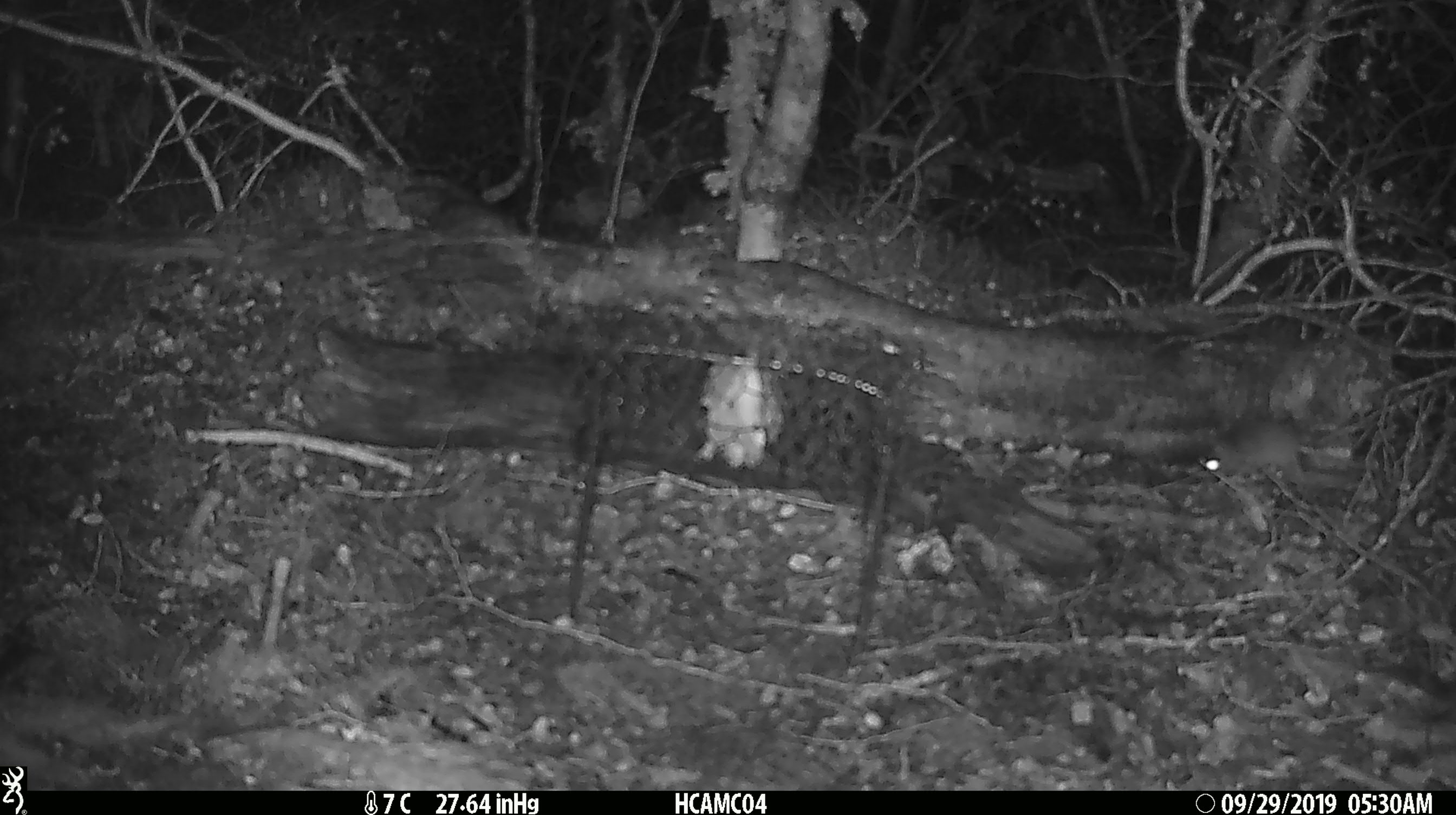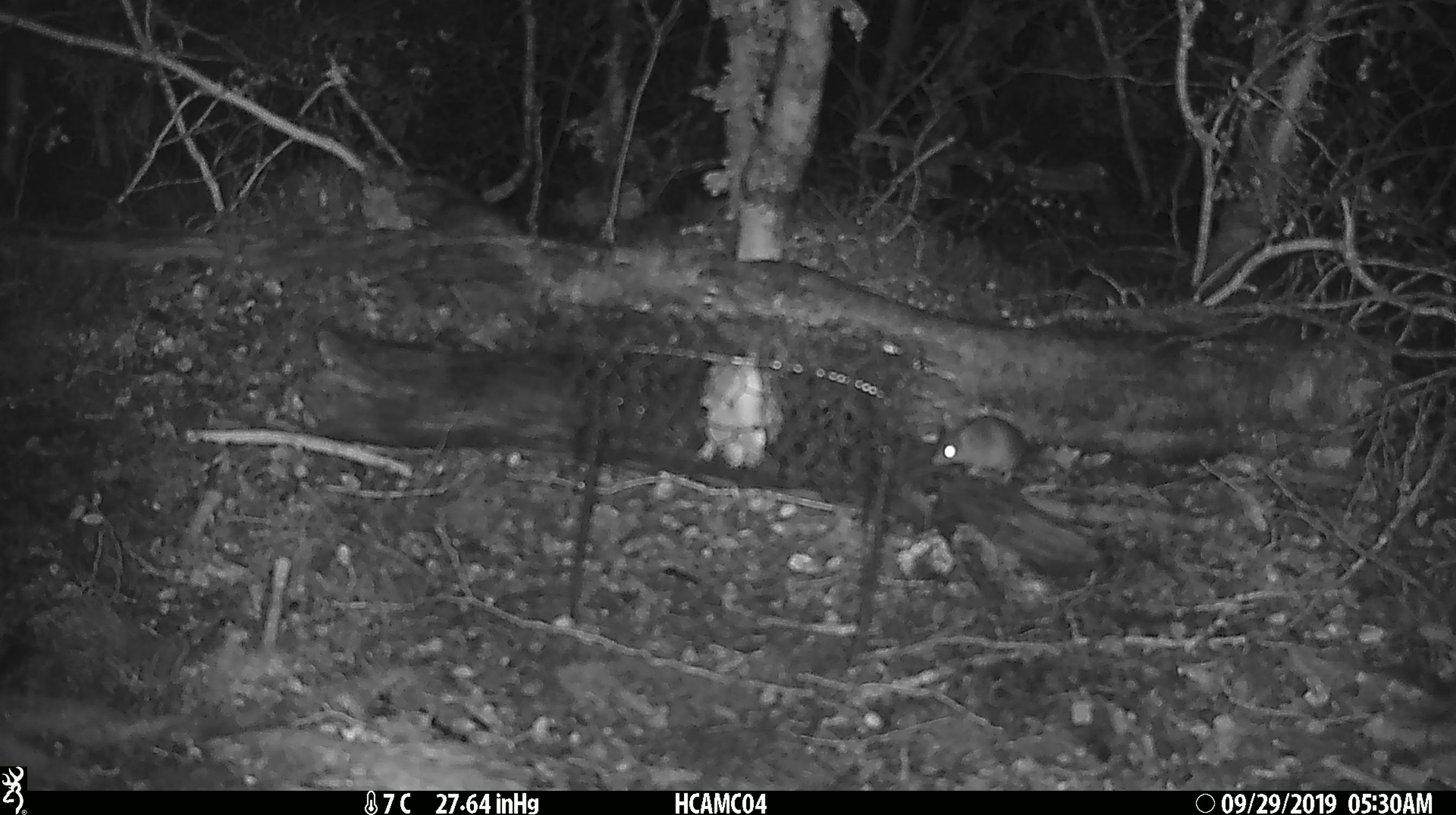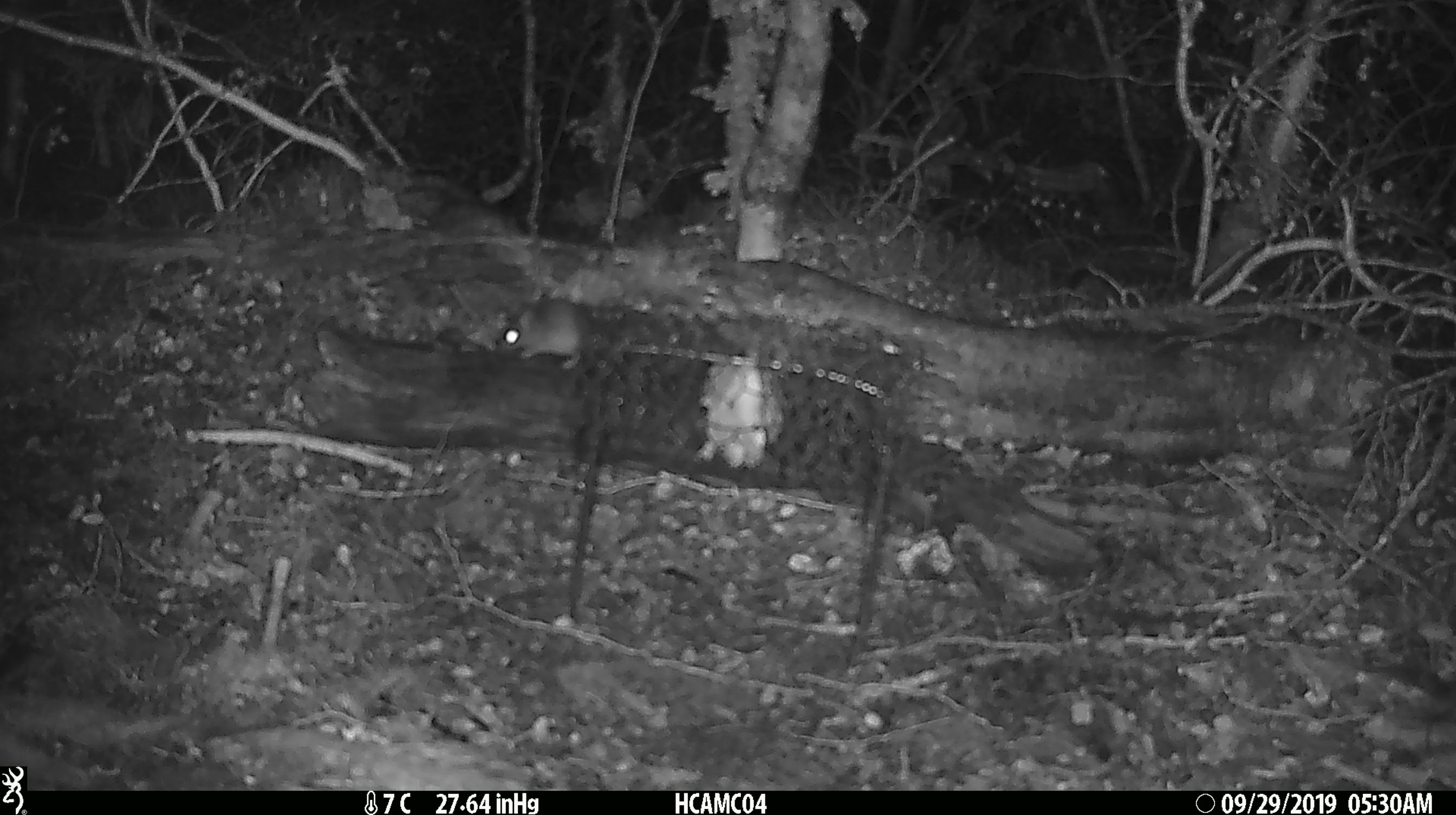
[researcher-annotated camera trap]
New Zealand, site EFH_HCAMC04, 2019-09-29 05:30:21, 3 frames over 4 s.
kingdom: Animalia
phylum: Chordata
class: Mammalia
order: Rodentia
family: Muridae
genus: Mus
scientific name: Mus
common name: mouse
Mouse (Mus).